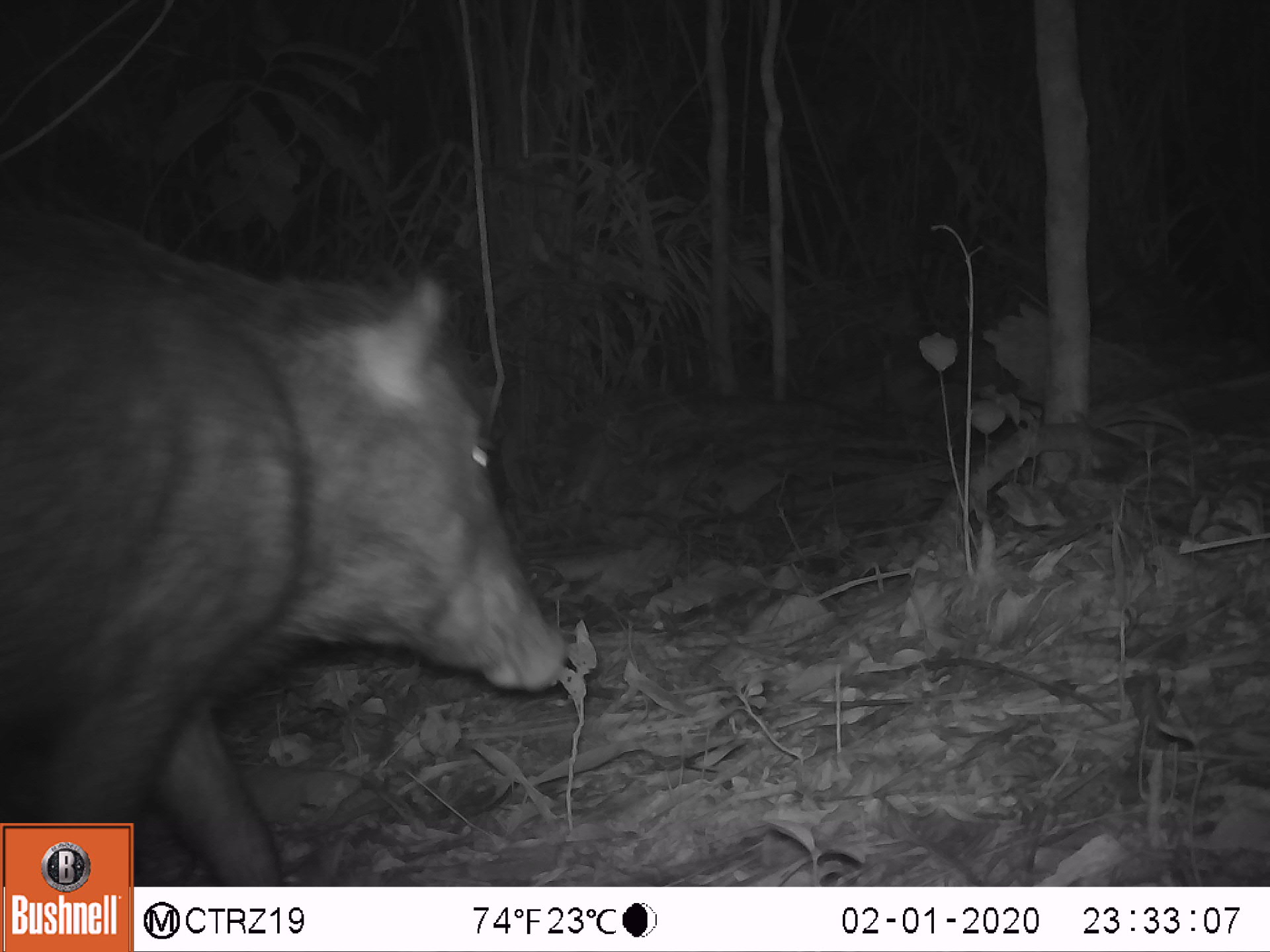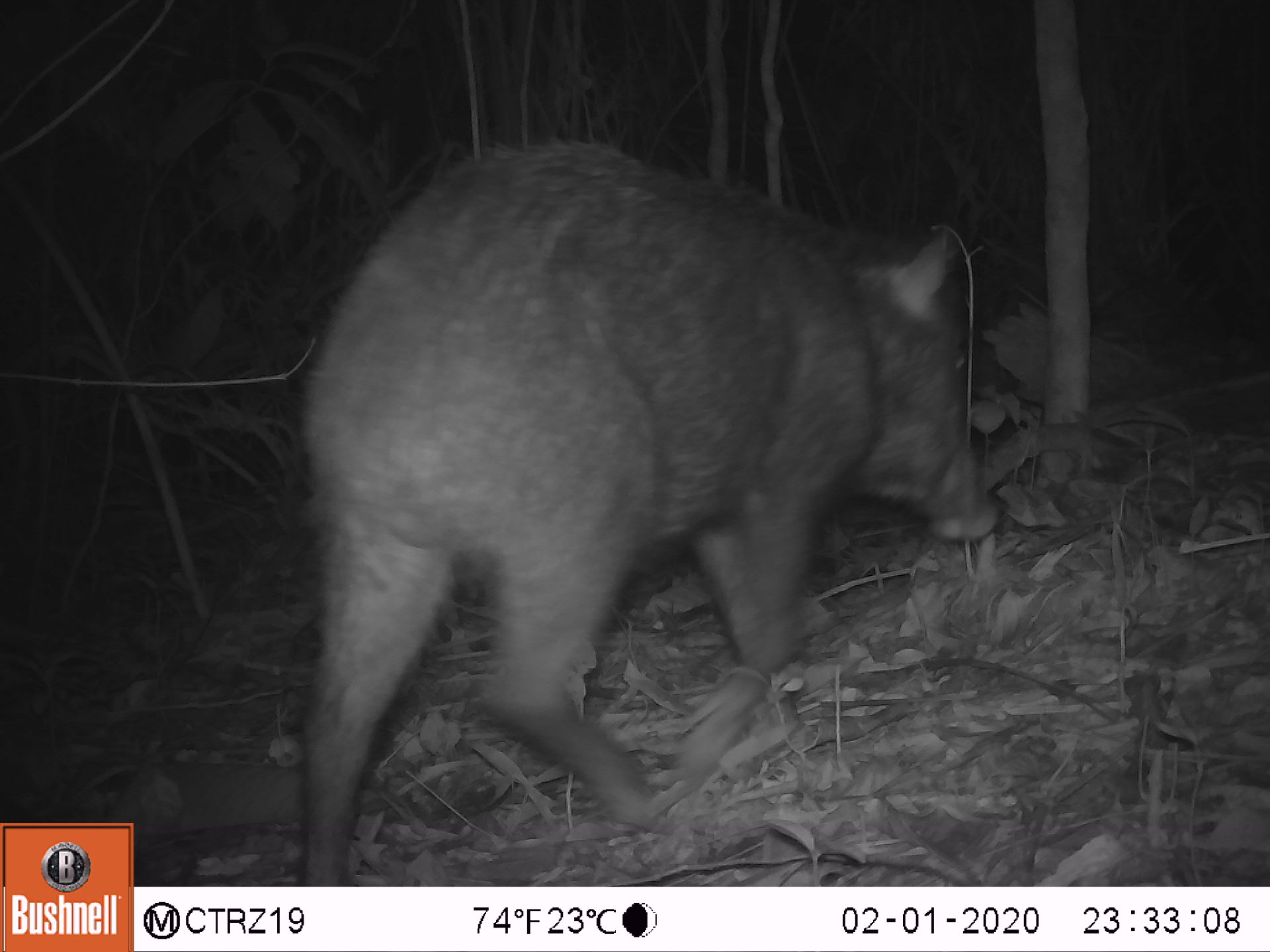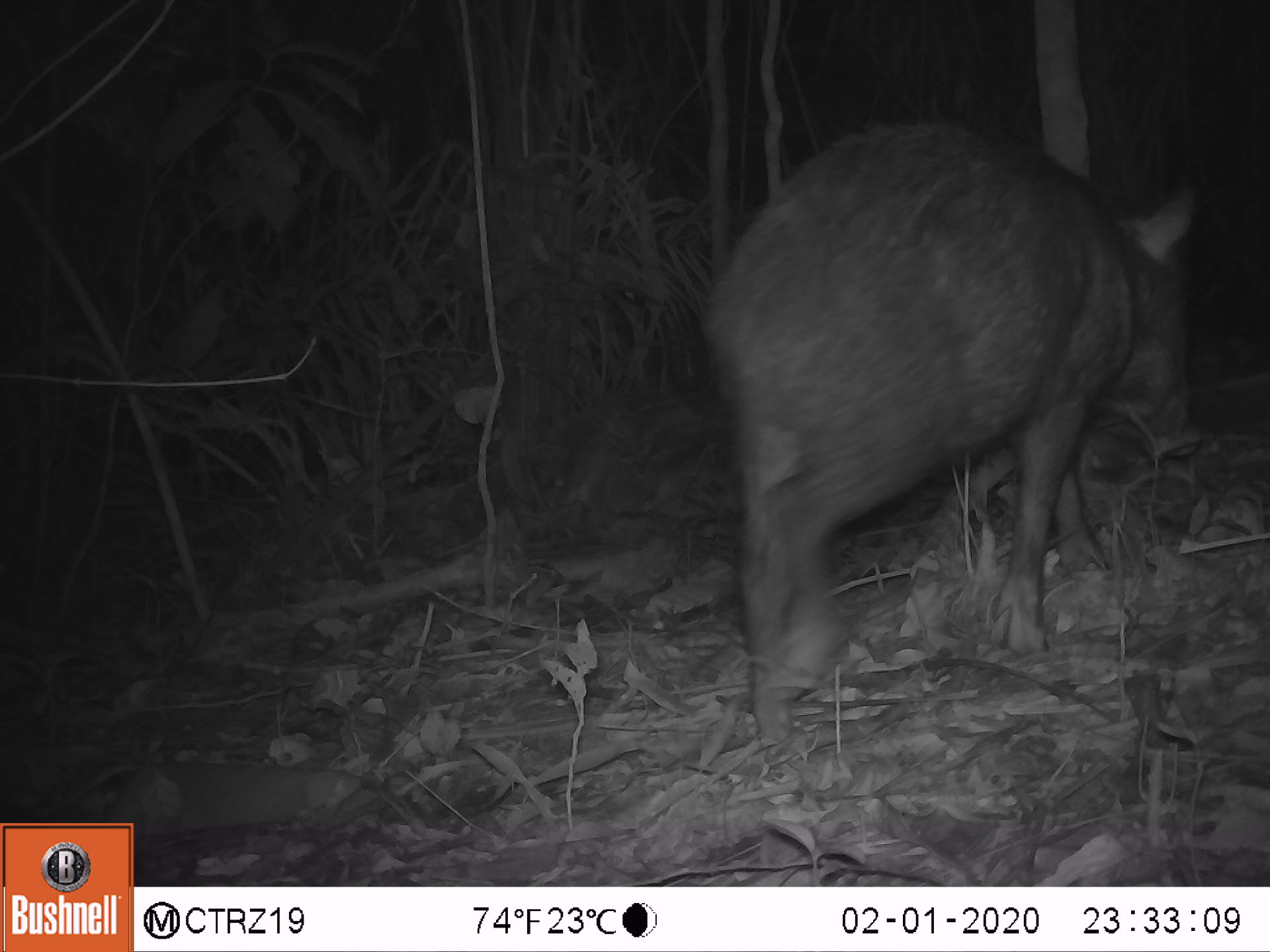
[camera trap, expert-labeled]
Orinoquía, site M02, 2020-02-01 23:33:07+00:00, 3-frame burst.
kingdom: Animalia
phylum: Chordata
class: Mammalia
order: Artiodactyla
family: Tayassuidae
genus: Tayassu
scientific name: Tayassu pecari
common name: white-lipped peccary